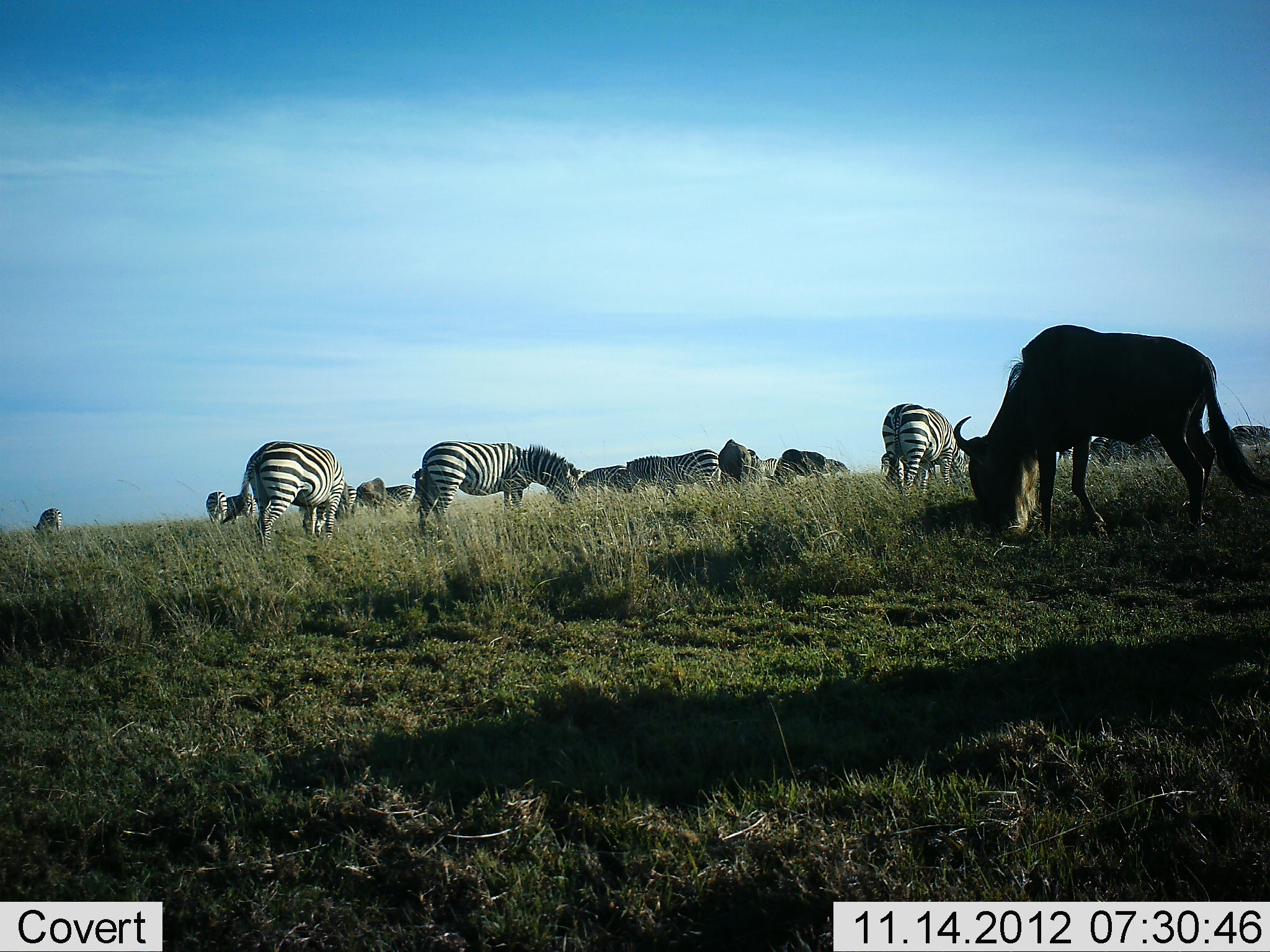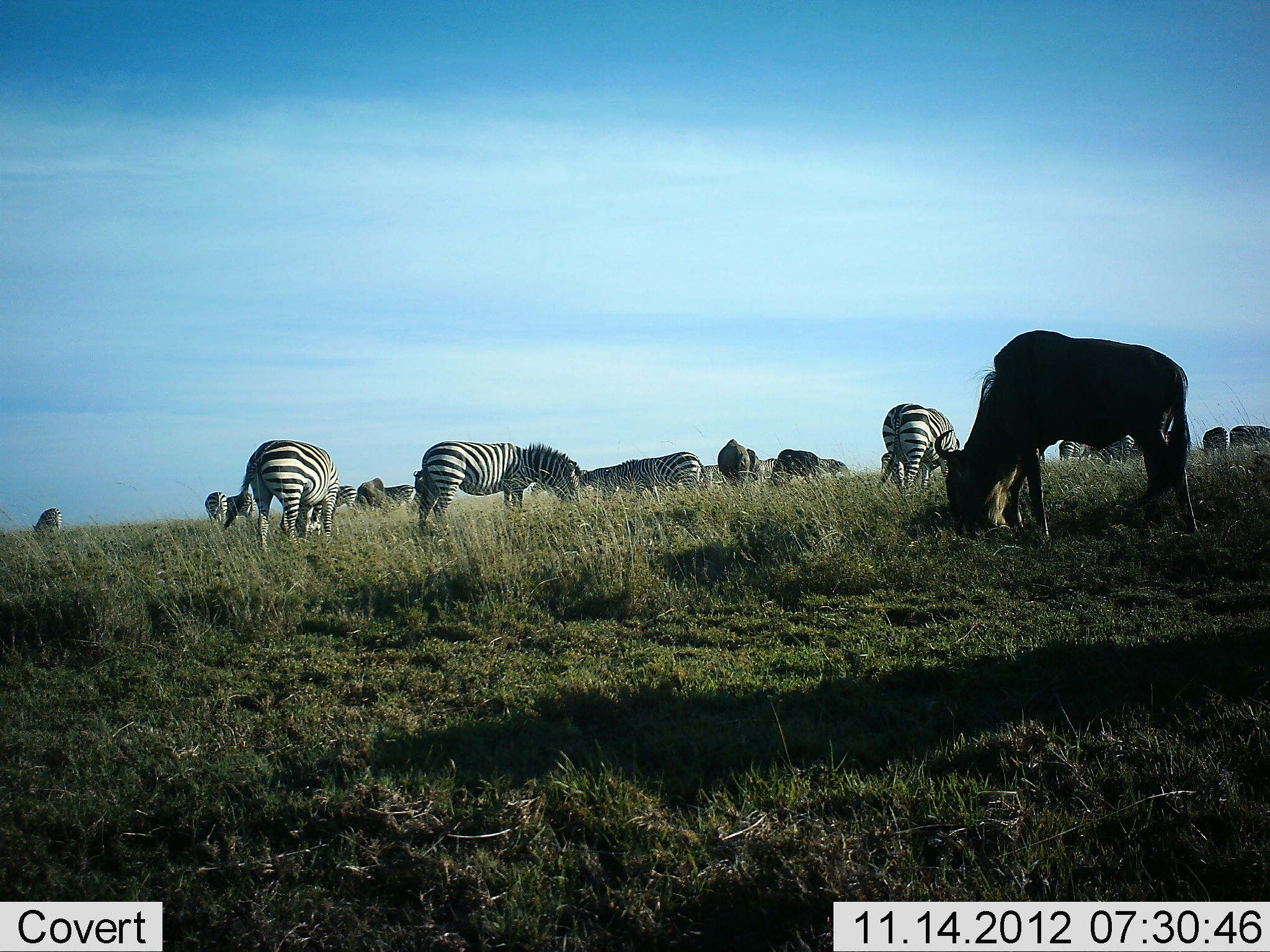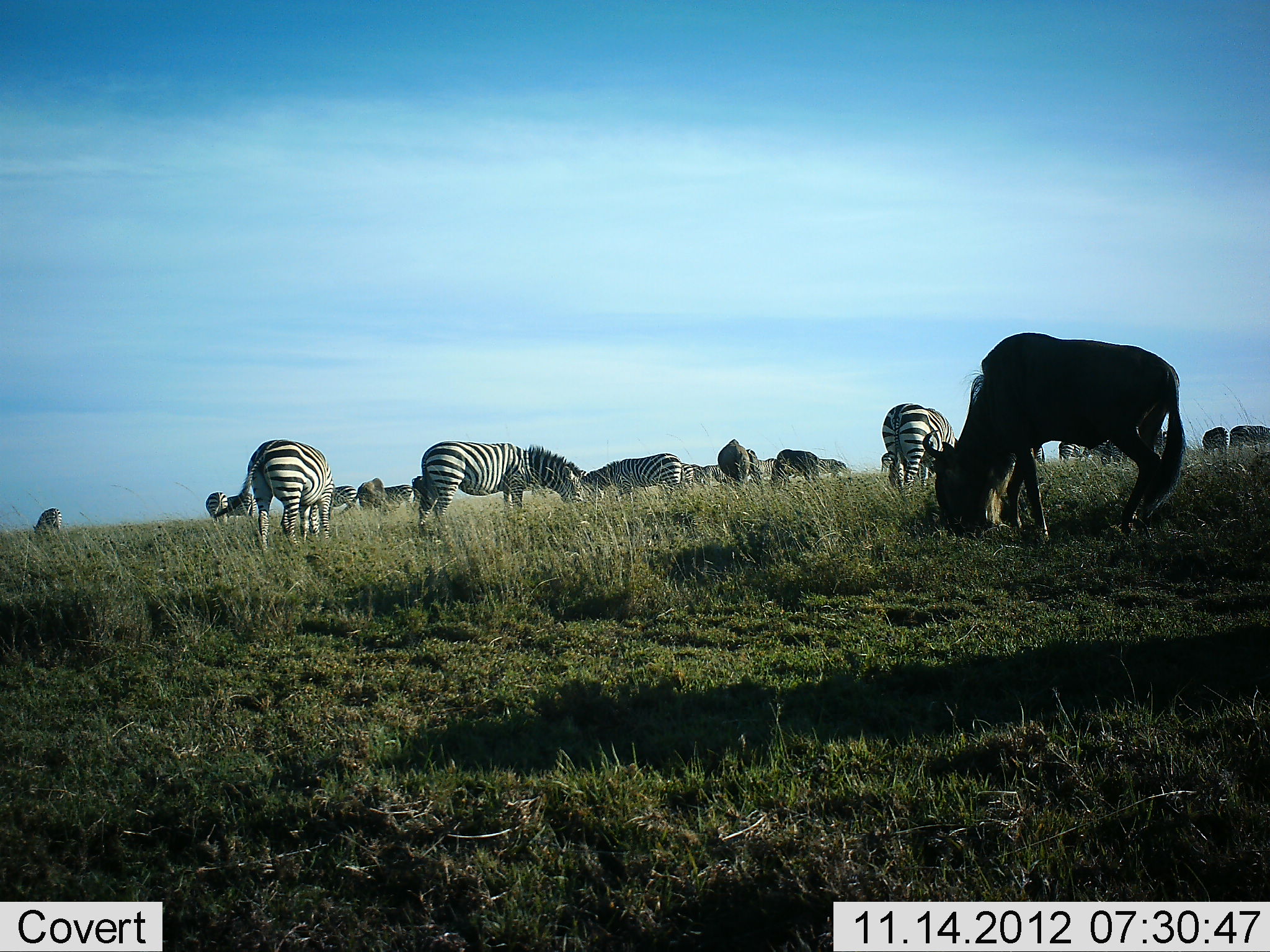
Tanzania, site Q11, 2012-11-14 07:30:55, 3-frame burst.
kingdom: Animalia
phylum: Chordata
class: Mammalia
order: Artiodactyla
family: Bovidae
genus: Connochaetes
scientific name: Connochaetes taurinus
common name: blue wildebeest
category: wildebeest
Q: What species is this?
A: Wildebeest (blue wildebeest) (Connochaetes taurinus).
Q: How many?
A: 7.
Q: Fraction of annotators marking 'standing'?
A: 40%.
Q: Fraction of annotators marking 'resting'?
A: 0%.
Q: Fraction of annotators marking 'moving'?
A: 20%.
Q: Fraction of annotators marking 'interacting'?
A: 0%.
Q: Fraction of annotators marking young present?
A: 0%.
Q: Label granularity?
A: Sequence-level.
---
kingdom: Animalia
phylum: Chordata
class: Mammalia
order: Perissodactyla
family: Equidae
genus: Equus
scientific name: Equus quagga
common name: plains zebra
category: zebra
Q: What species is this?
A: Zebra (plains zebra) (Equus quagga).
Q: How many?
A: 11-50.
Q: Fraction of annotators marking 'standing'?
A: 50%.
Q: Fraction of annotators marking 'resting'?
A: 0%.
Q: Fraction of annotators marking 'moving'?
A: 20%.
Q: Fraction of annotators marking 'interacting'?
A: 0%.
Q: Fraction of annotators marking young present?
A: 0%.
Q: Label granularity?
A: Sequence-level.